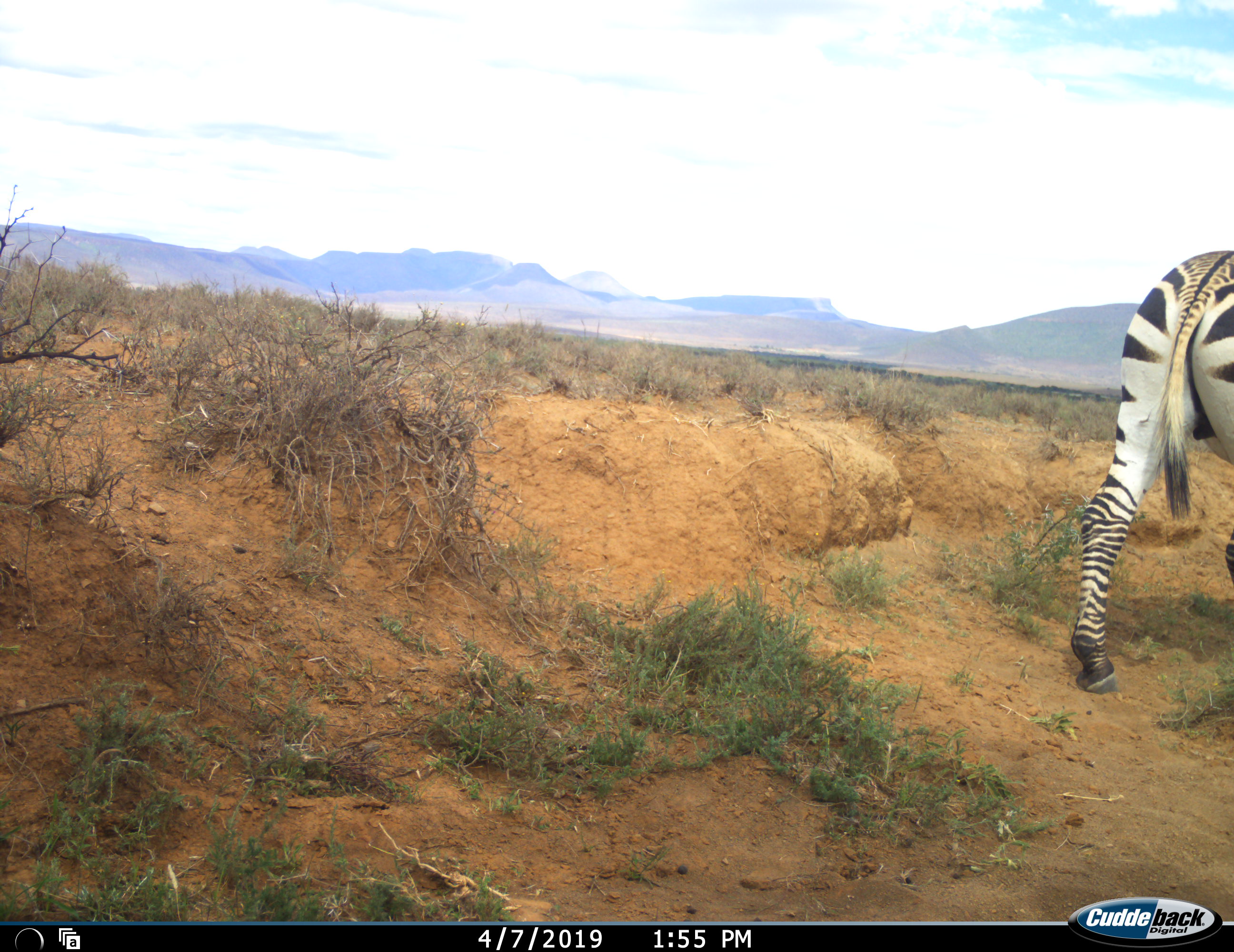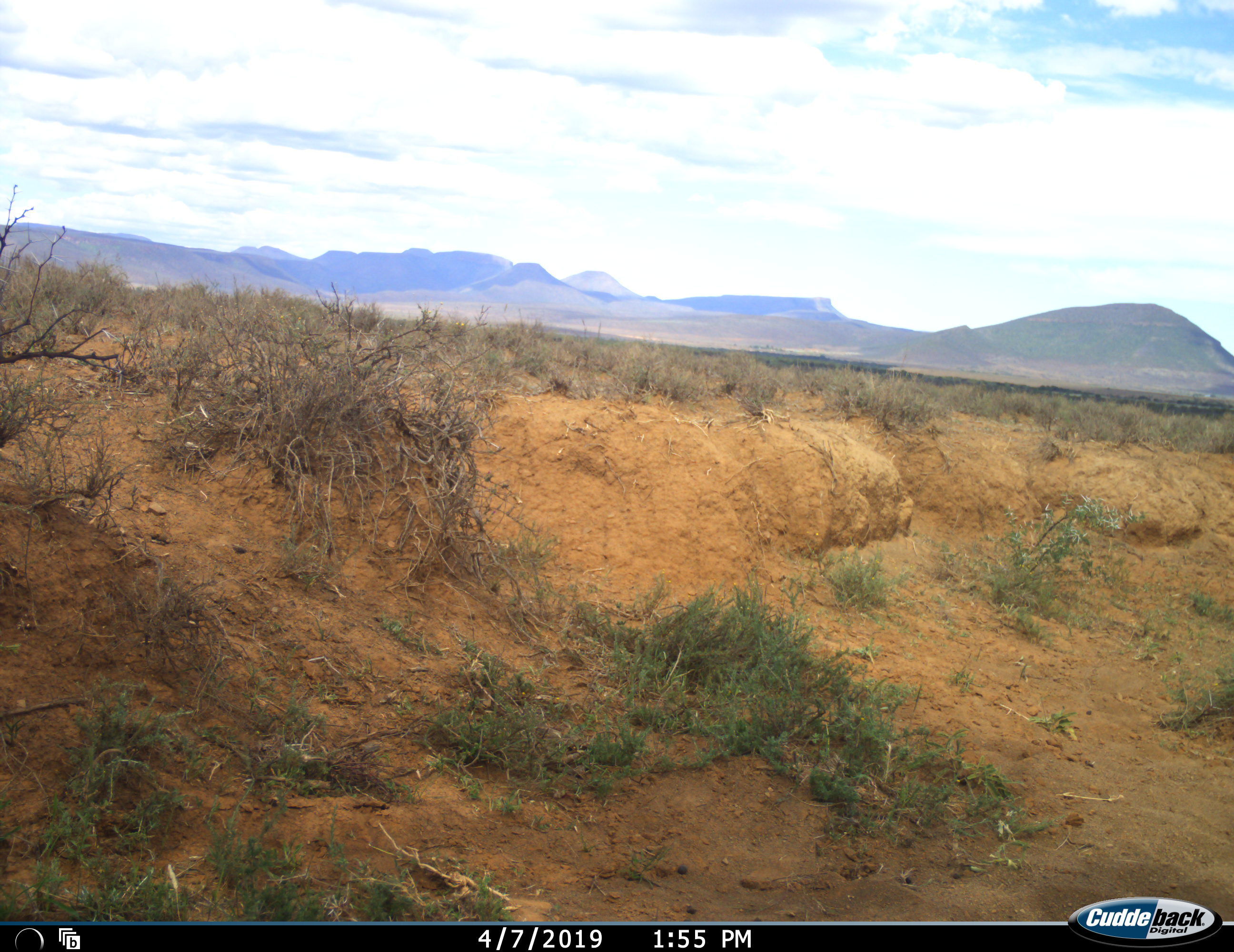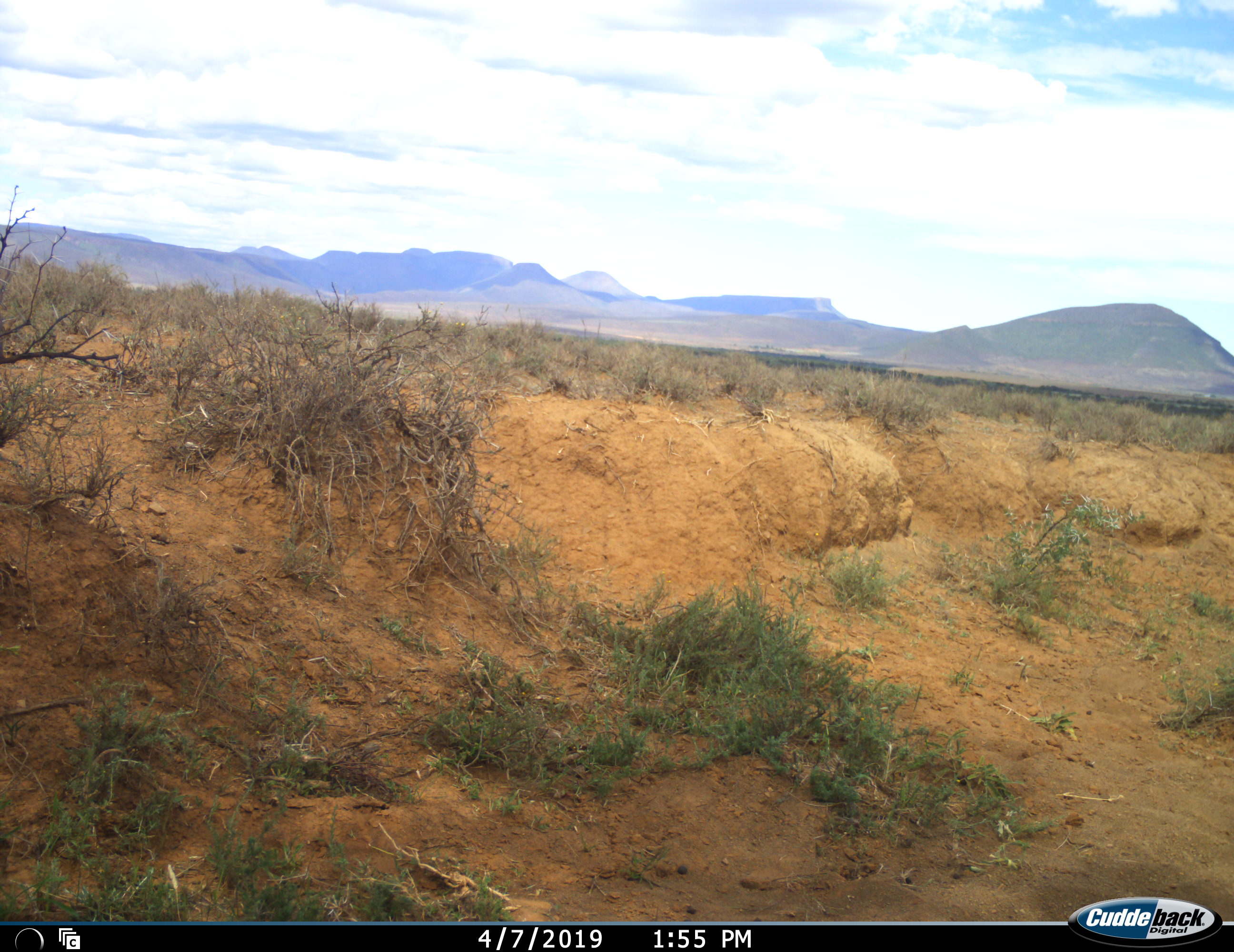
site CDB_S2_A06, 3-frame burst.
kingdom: Animalia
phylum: Chordata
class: Mammalia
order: Perissodactyla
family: Equidae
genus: Equus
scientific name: Equus zebra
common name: mountain zebra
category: zebramountain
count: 1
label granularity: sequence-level